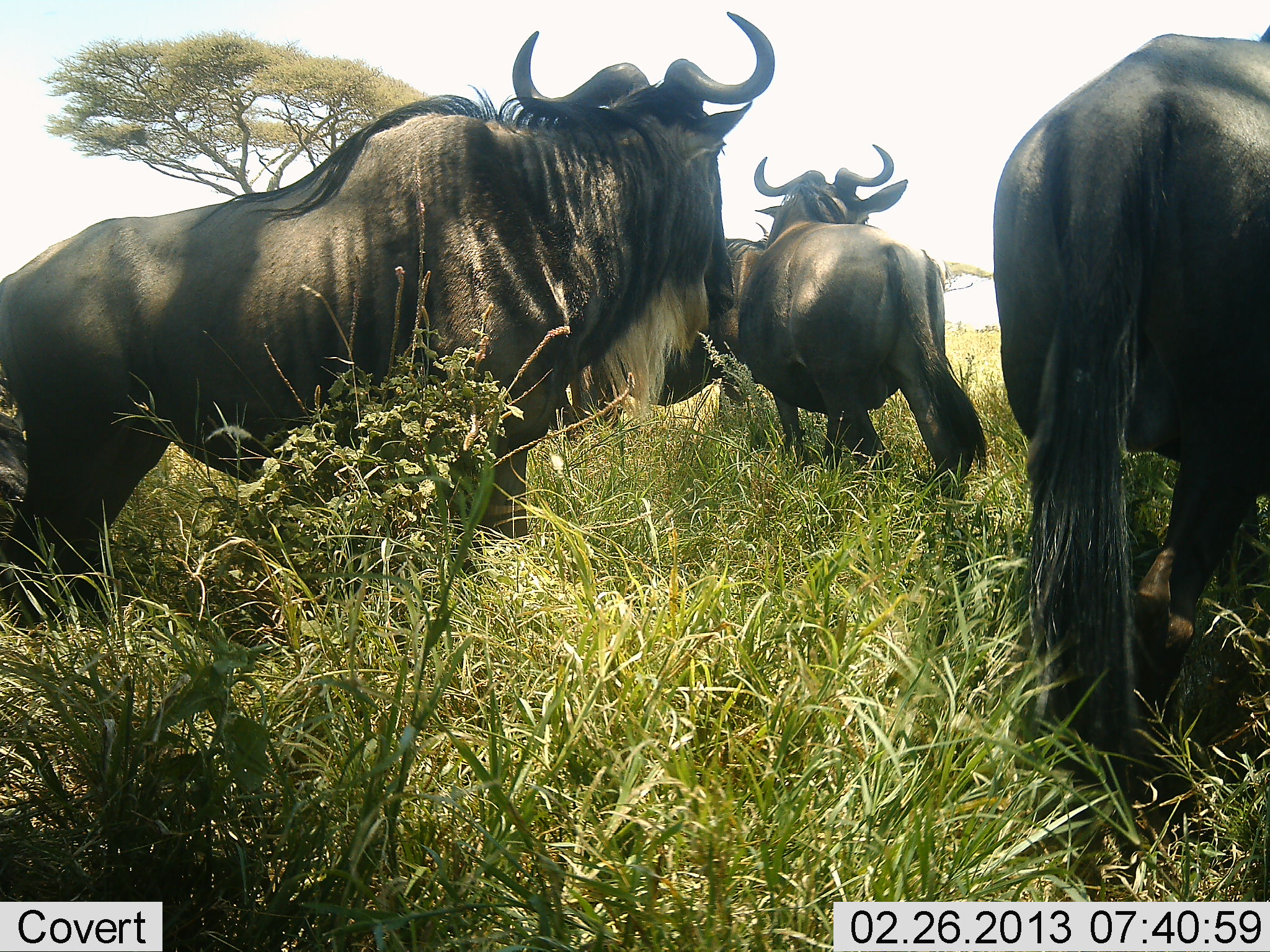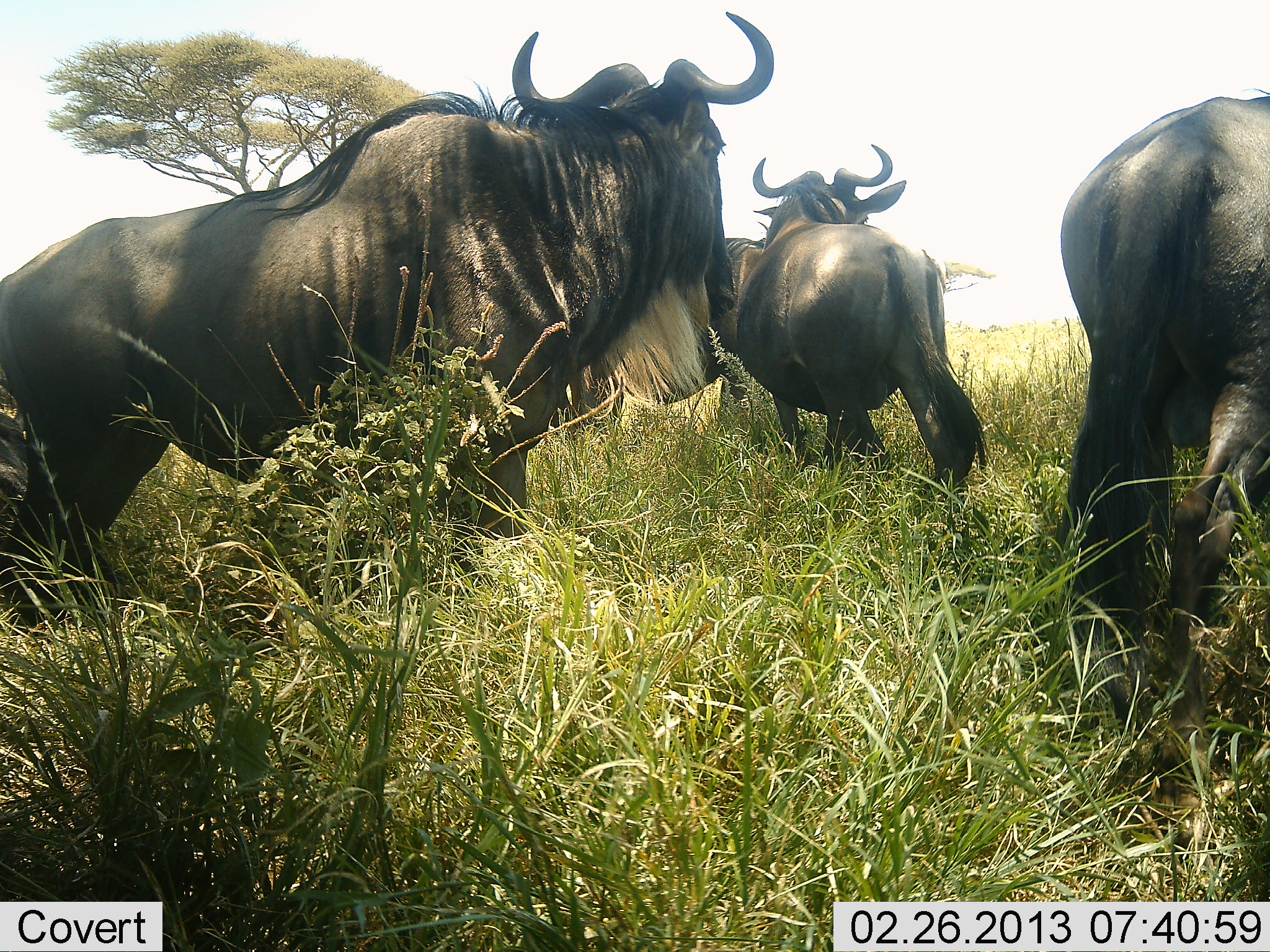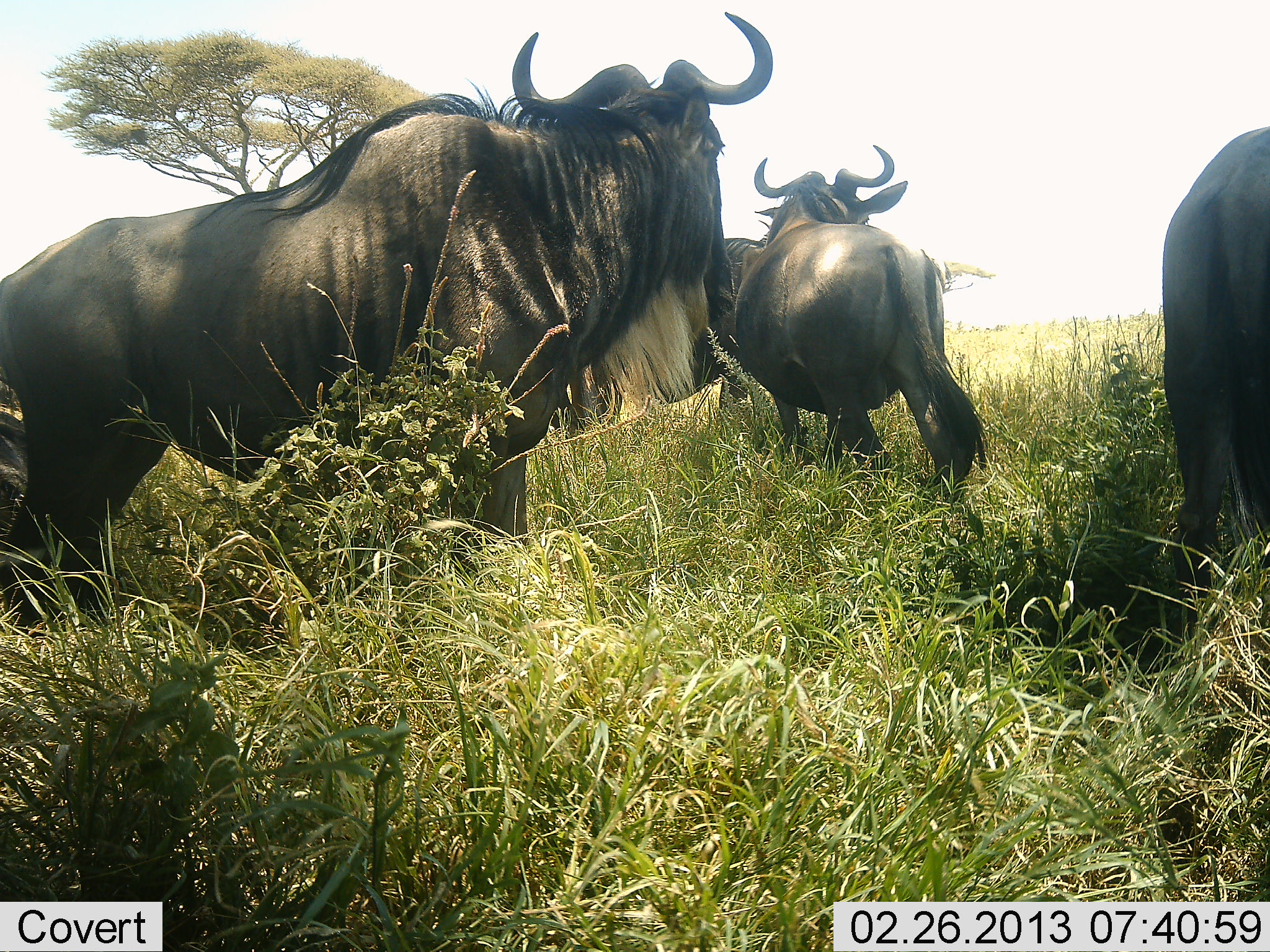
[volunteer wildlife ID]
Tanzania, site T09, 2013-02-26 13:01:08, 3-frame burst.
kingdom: Animalia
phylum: Chordata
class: Mammalia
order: Artiodactyla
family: Bovidae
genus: Connochaetes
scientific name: Connochaetes taurinus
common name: blue wildebeest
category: wildebeest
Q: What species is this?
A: Wildebeest (blue wildebeest) (Connochaetes taurinus).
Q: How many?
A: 4.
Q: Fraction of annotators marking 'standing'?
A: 85%.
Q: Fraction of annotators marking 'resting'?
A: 15%.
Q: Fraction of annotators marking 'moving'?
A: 69%.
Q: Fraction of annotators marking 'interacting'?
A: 0%.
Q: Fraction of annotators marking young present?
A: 0%.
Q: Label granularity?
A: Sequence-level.